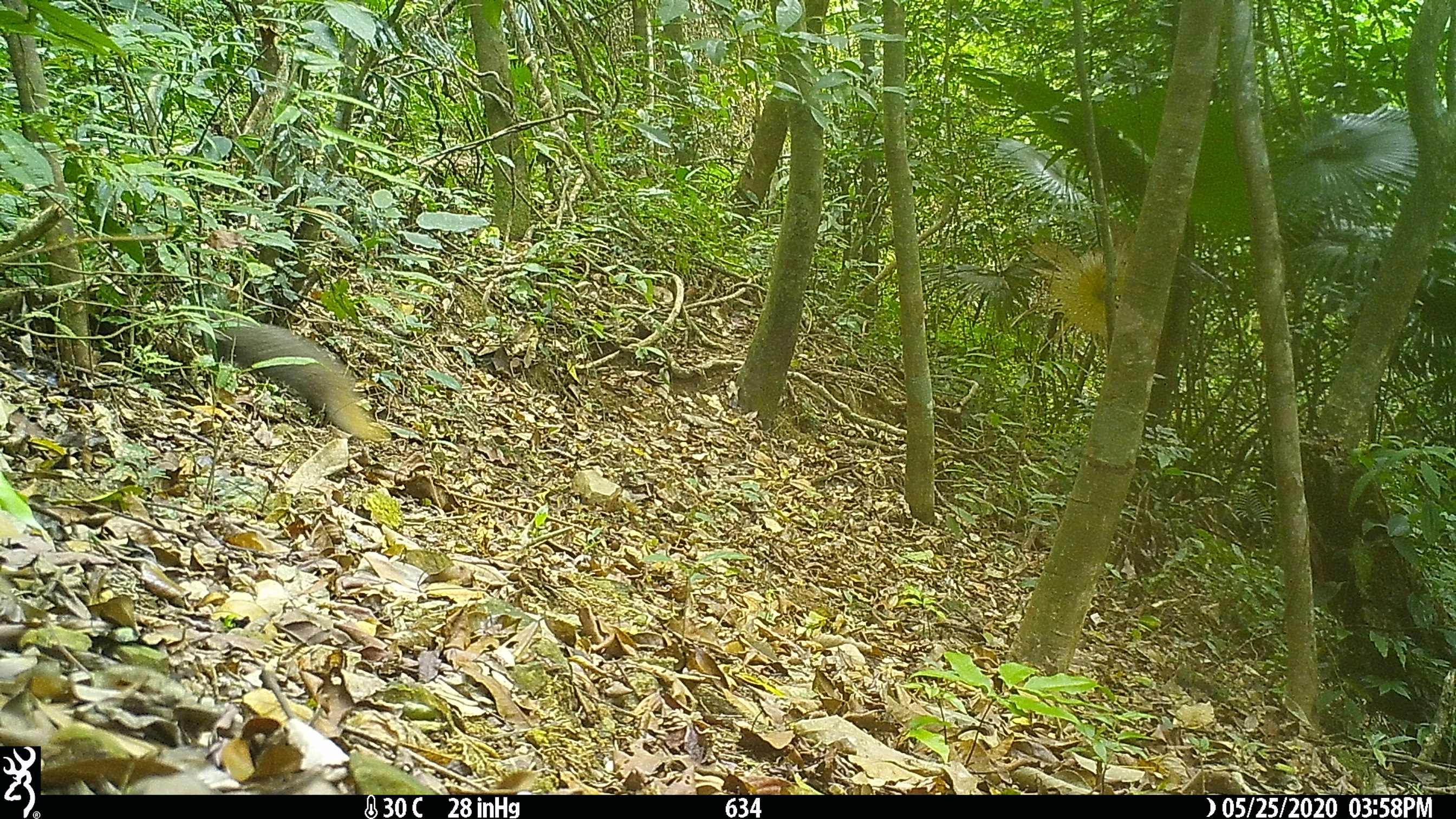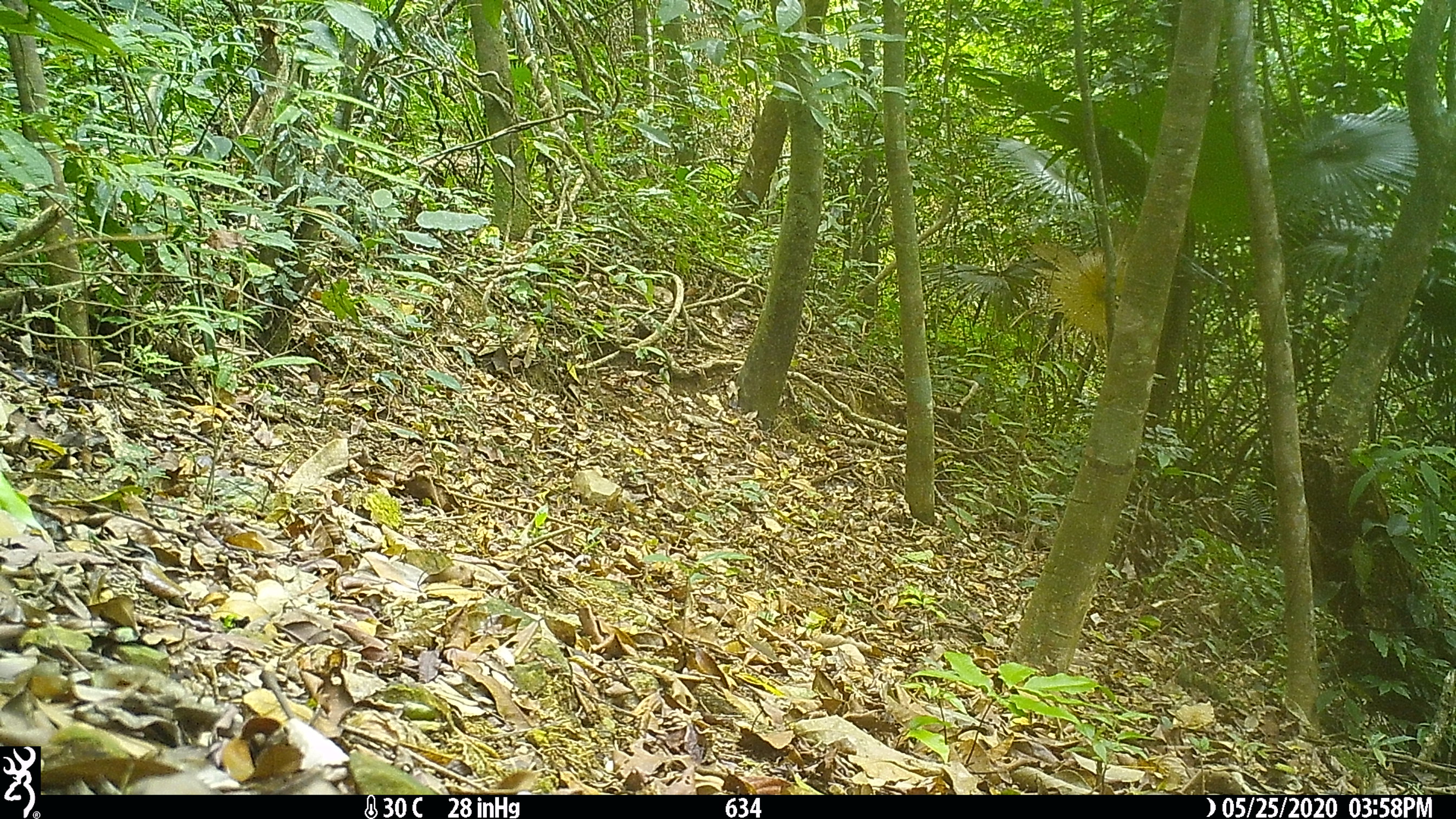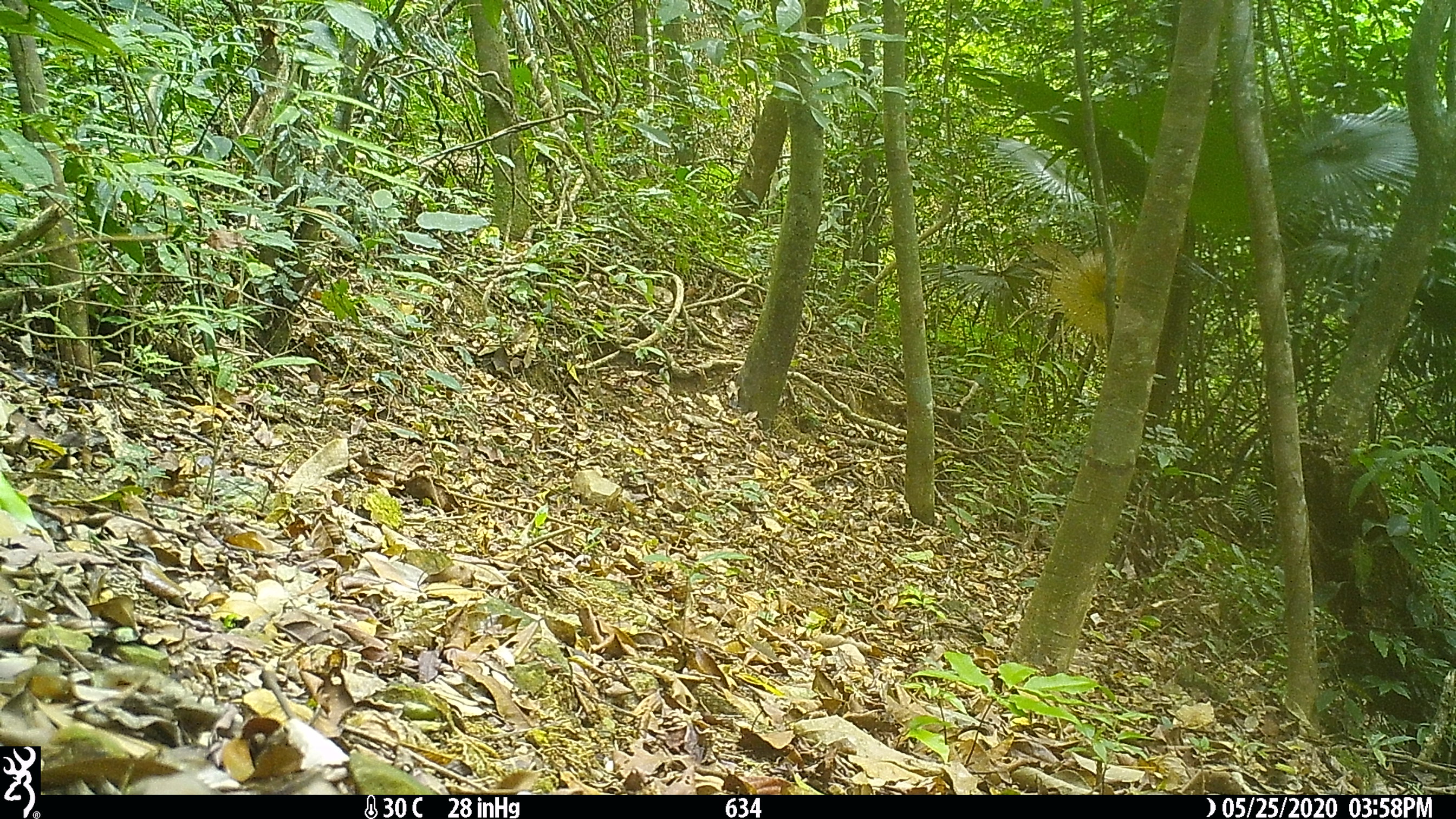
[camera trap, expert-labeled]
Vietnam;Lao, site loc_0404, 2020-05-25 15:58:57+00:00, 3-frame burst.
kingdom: Animalia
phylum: Chordata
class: Mammalia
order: Carnivora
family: Herpestidae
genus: Urva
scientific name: Urva urva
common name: crab-eating mongoose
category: crab eating mongoose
Crab eating mongoose (crab-eating mongoose) (Urva urva). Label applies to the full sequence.